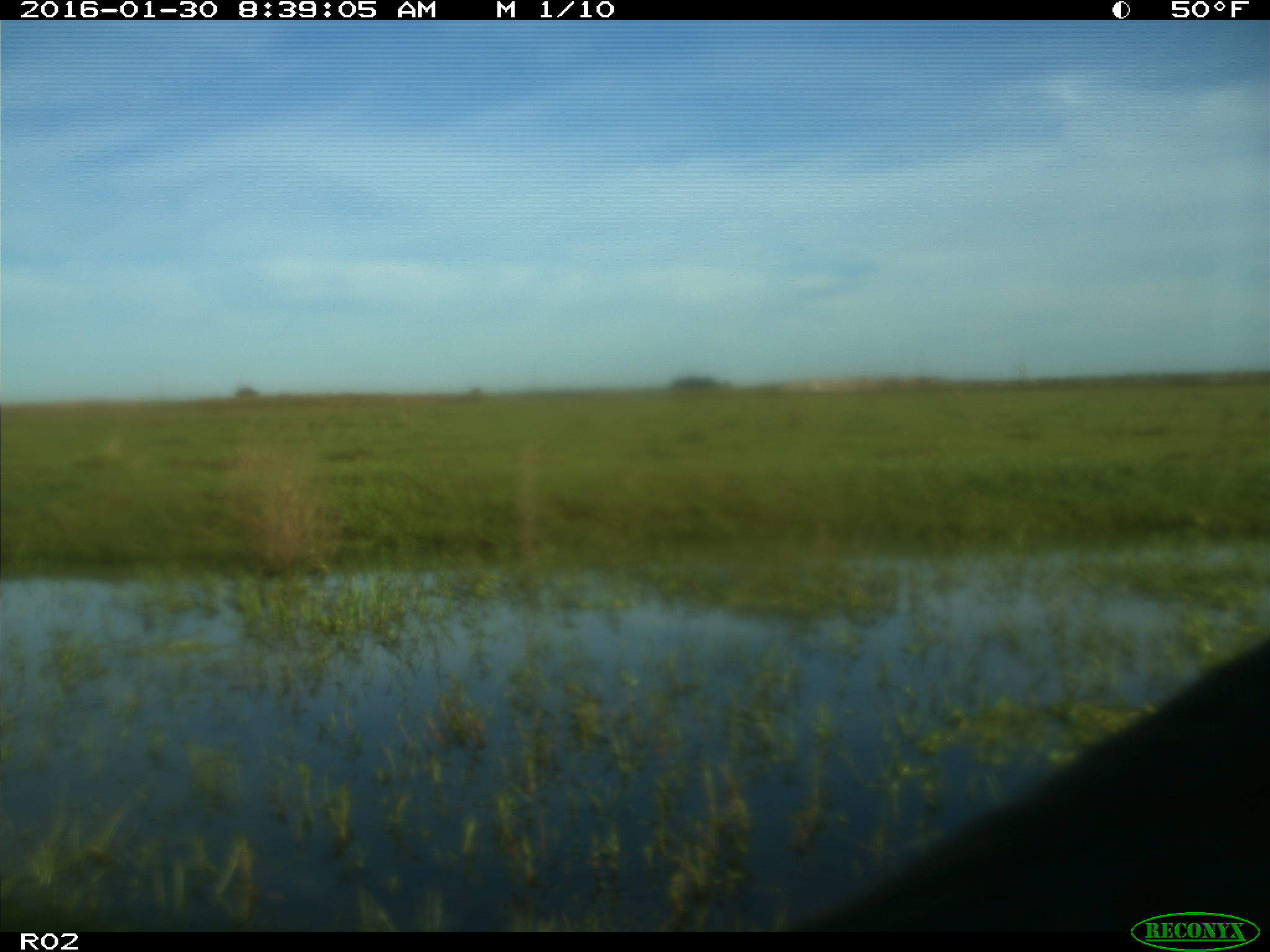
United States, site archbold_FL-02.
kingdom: Animalia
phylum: Chordata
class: Mammalia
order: Artiodactyla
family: Bovidae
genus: Bos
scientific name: Bos taurus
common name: domestic cow